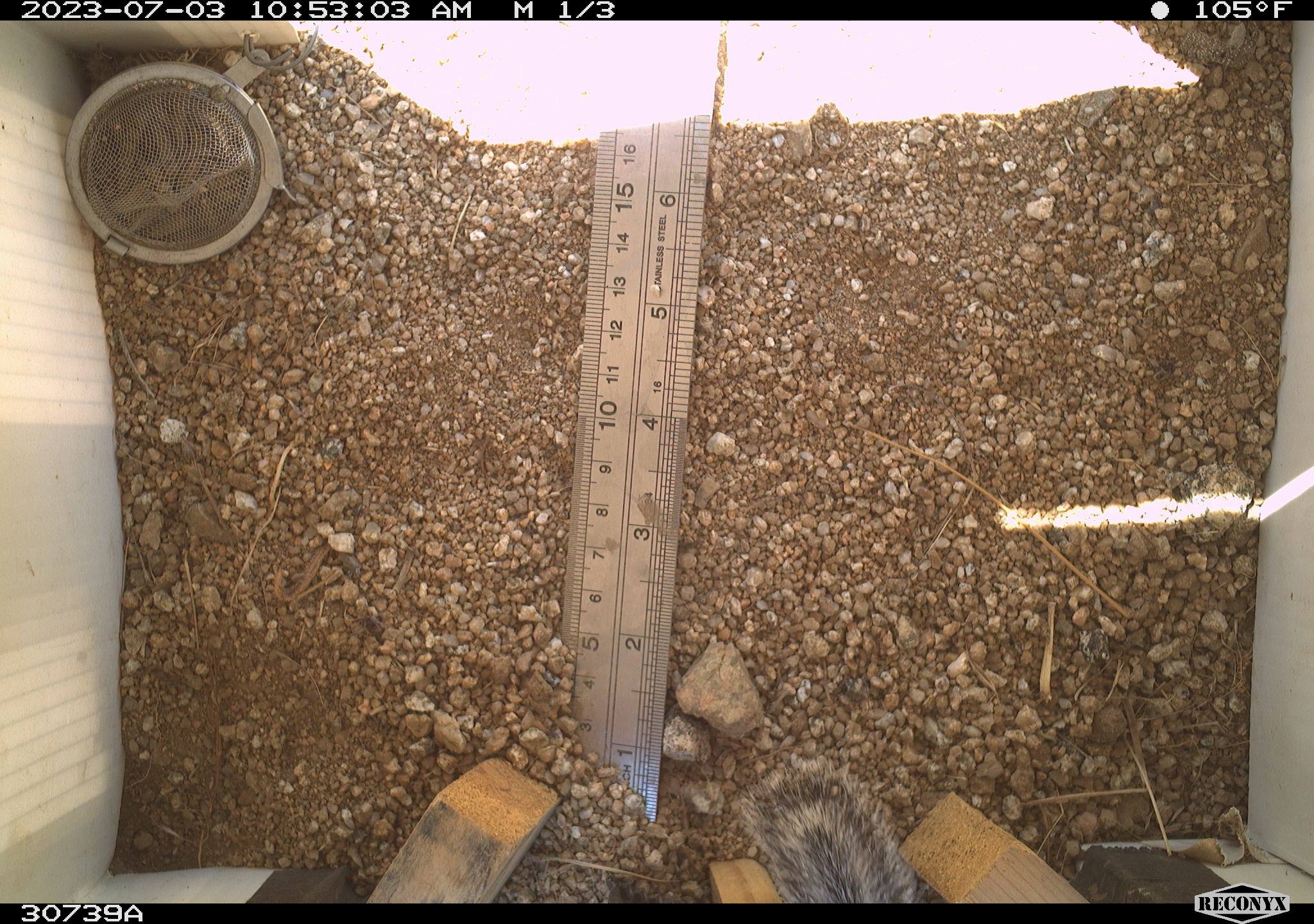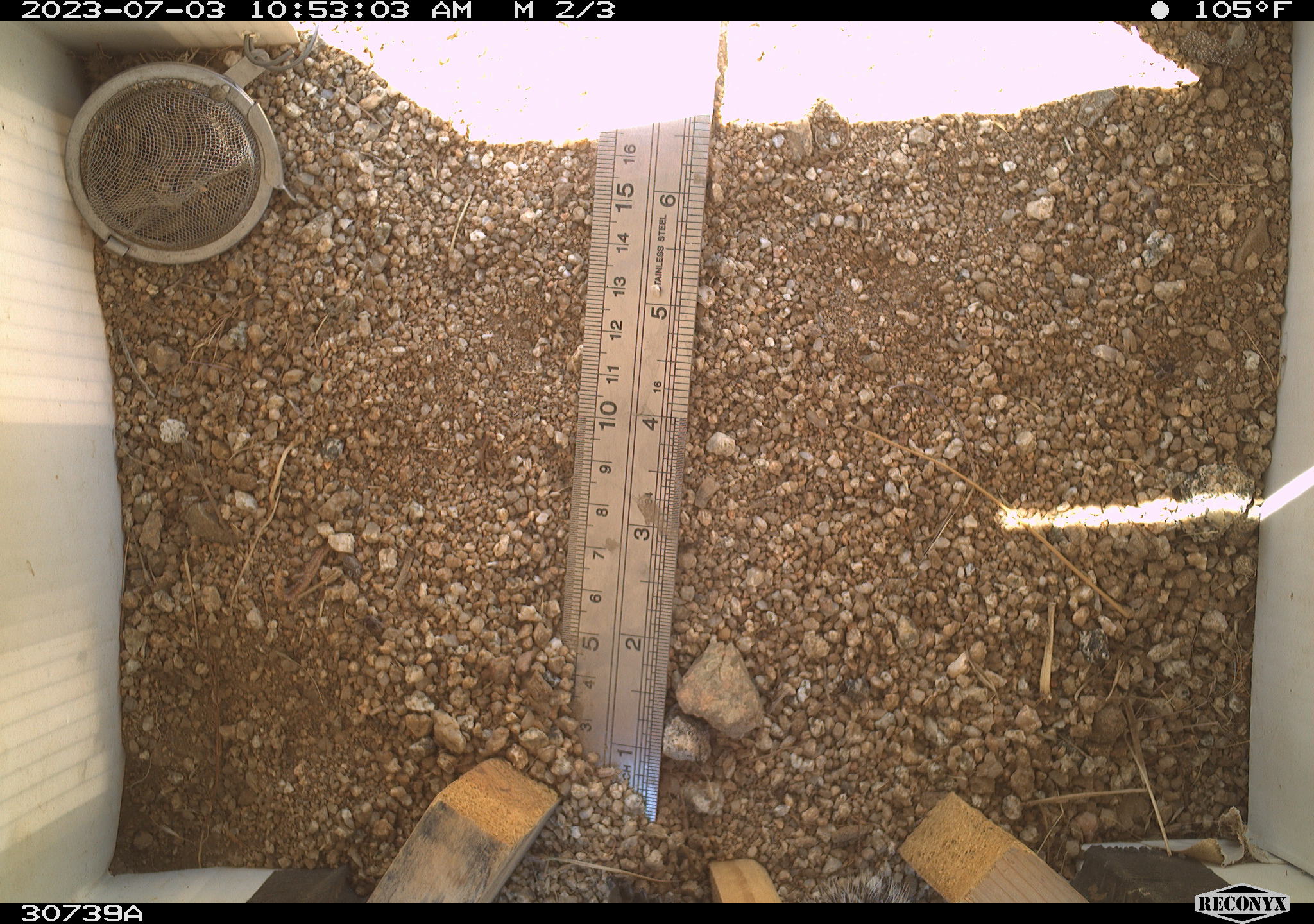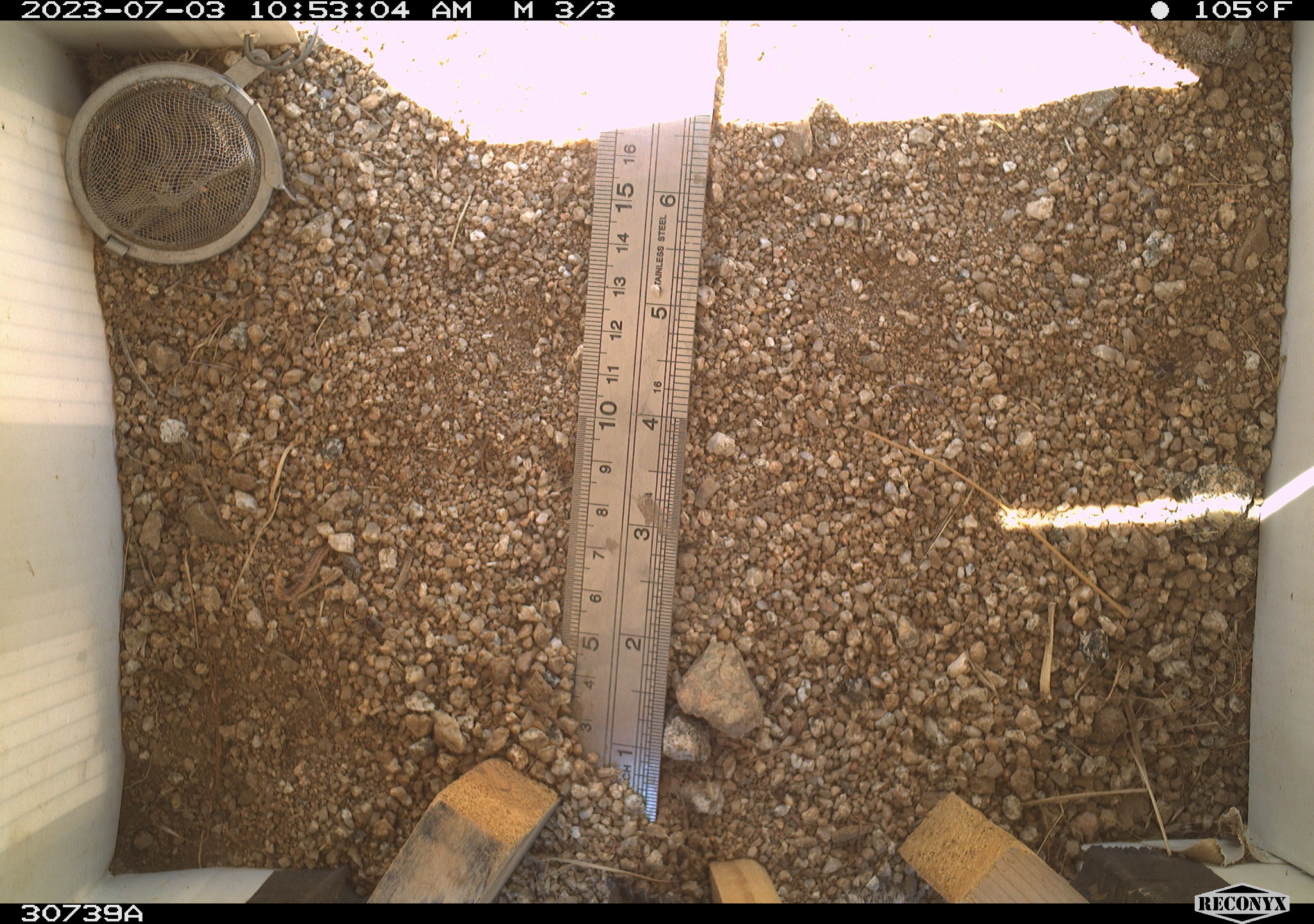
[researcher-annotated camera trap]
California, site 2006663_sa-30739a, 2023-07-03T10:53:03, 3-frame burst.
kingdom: Animalia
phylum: Chordata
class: Mammalia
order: Rodentia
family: Sciuridae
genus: Ammospermophilus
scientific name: Ammospermophilus leucurus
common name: white-tailed antelope squirrel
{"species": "white-tailed antelope squirrel (Ammospermophilus leucurus)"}